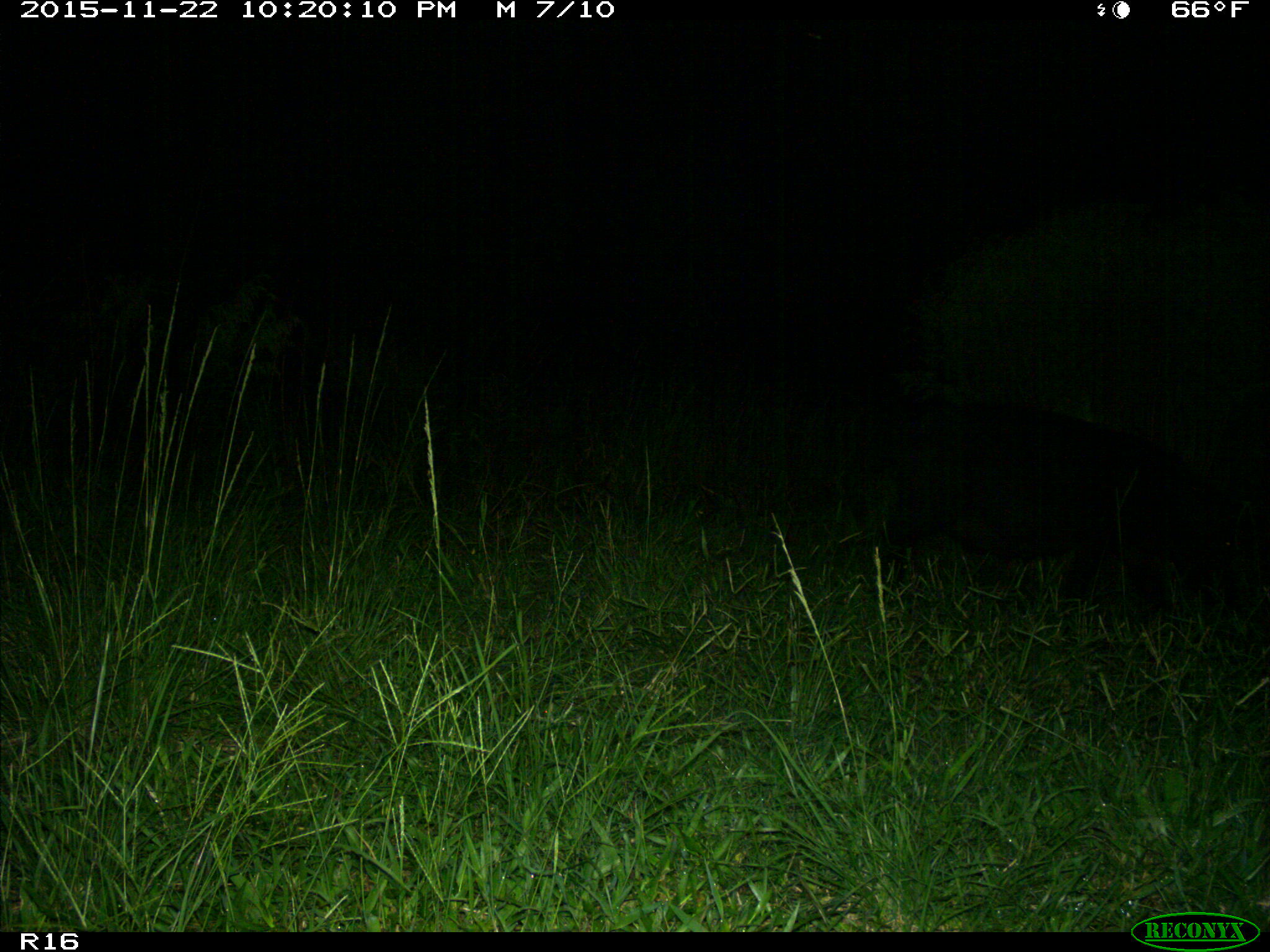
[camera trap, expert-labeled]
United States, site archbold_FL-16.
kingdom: Animalia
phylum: Chordata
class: Mammalia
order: Artiodactyla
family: Suidae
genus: Sus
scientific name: Sus scrofa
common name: wild boar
Sus scrofa (wild boar).